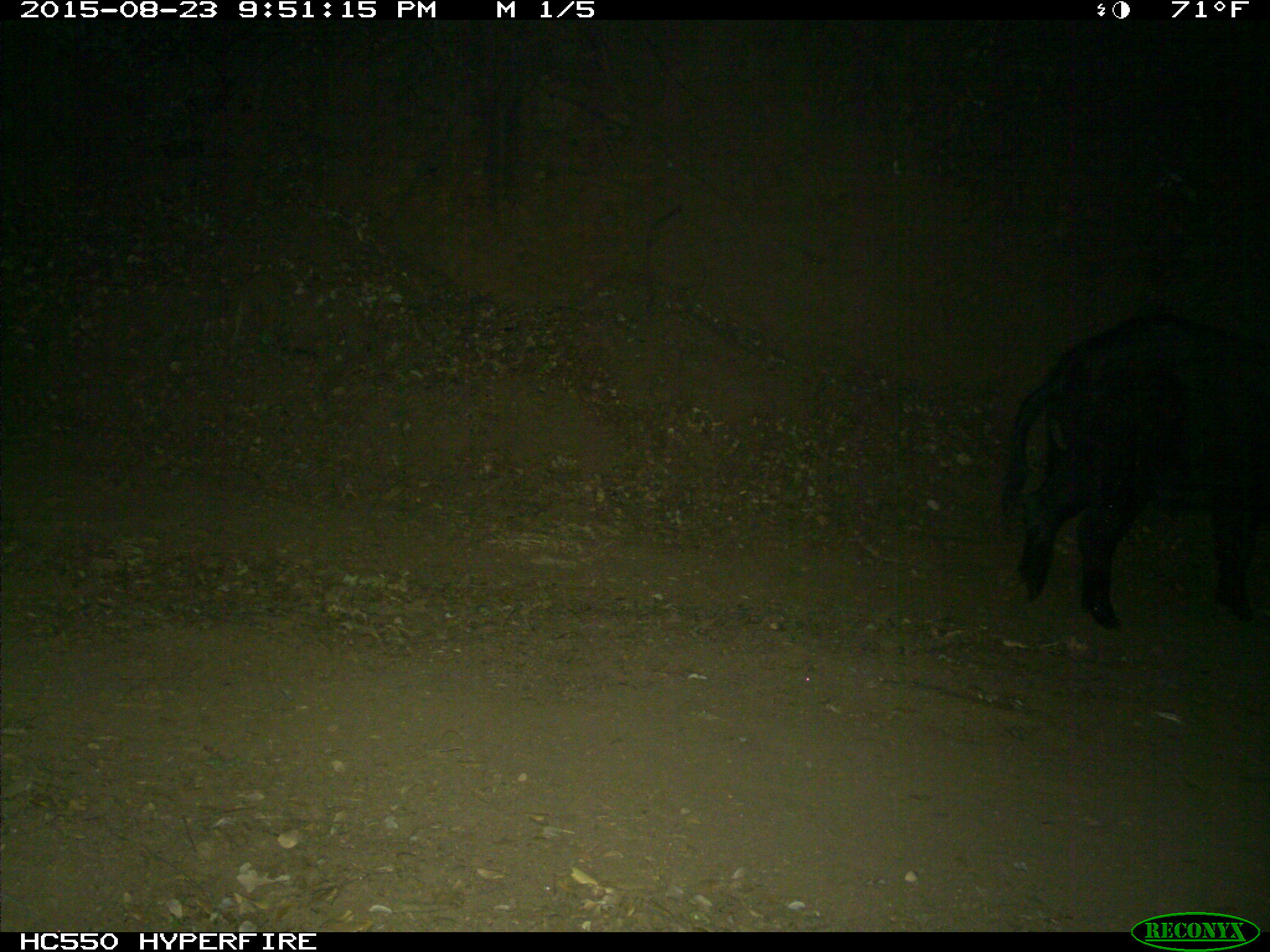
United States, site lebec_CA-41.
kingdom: Animalia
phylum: Chordata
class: Mammalia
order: Artiodactyla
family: Suidae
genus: Sus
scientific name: Sus scrofa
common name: wild boar